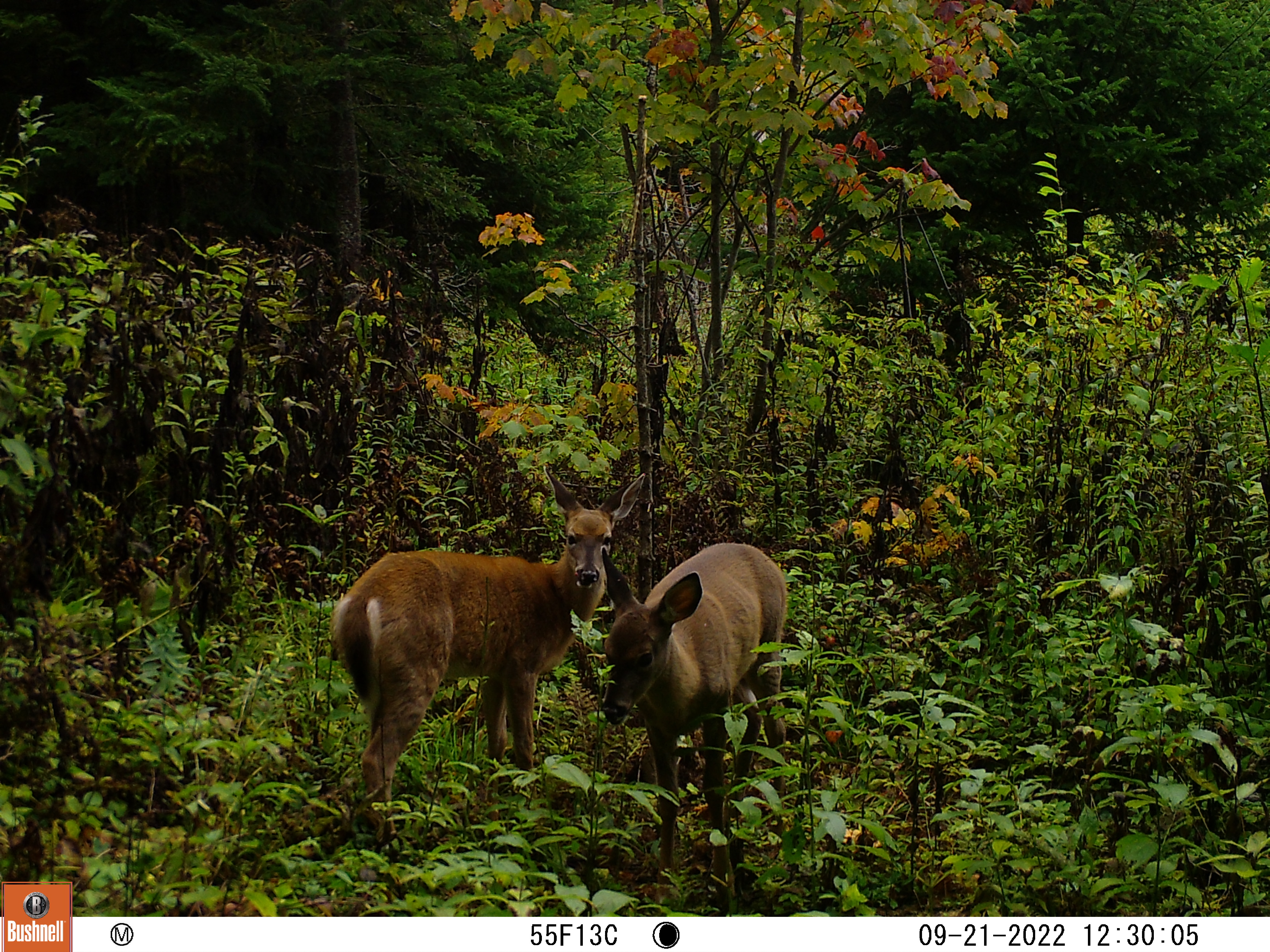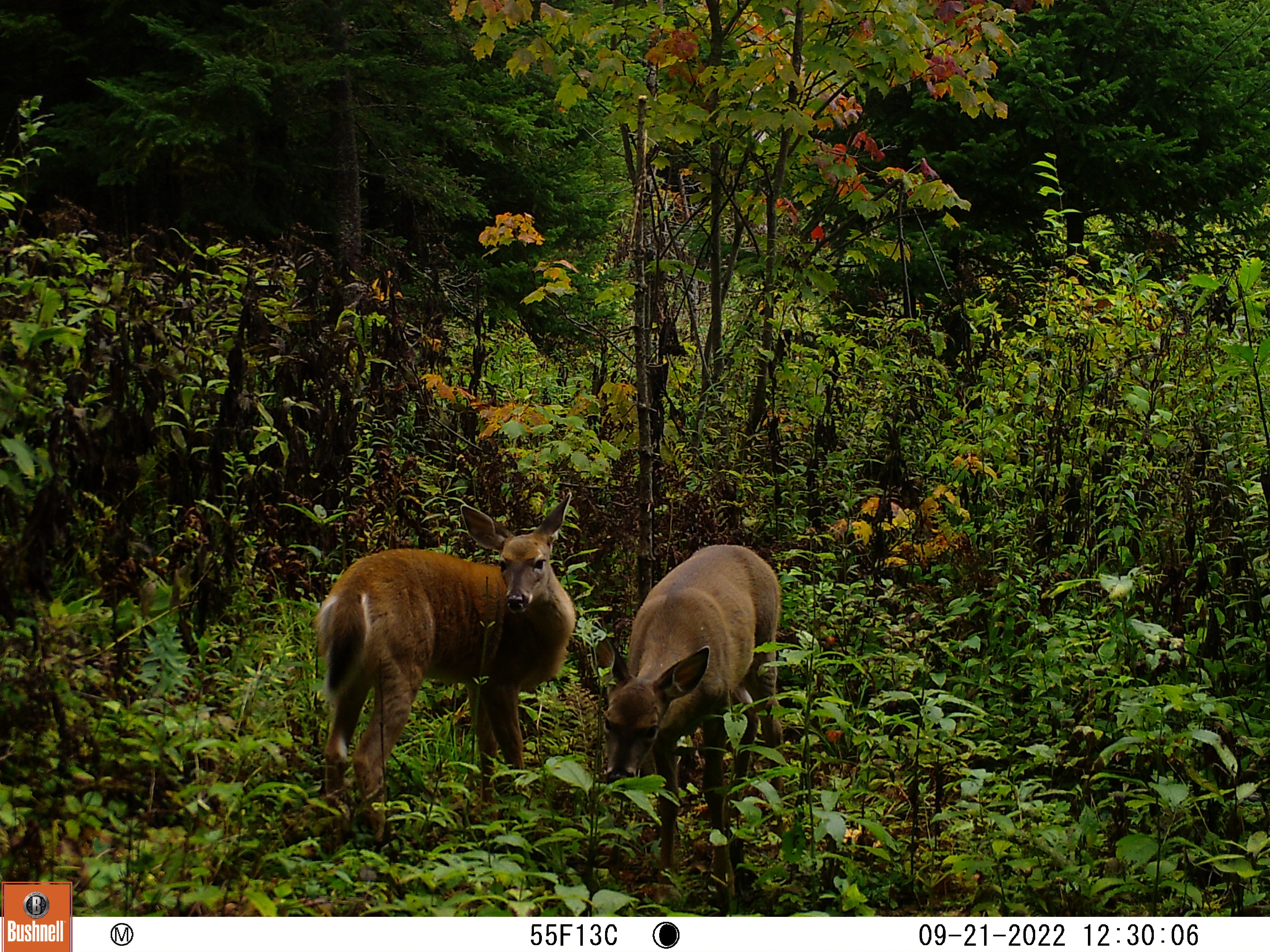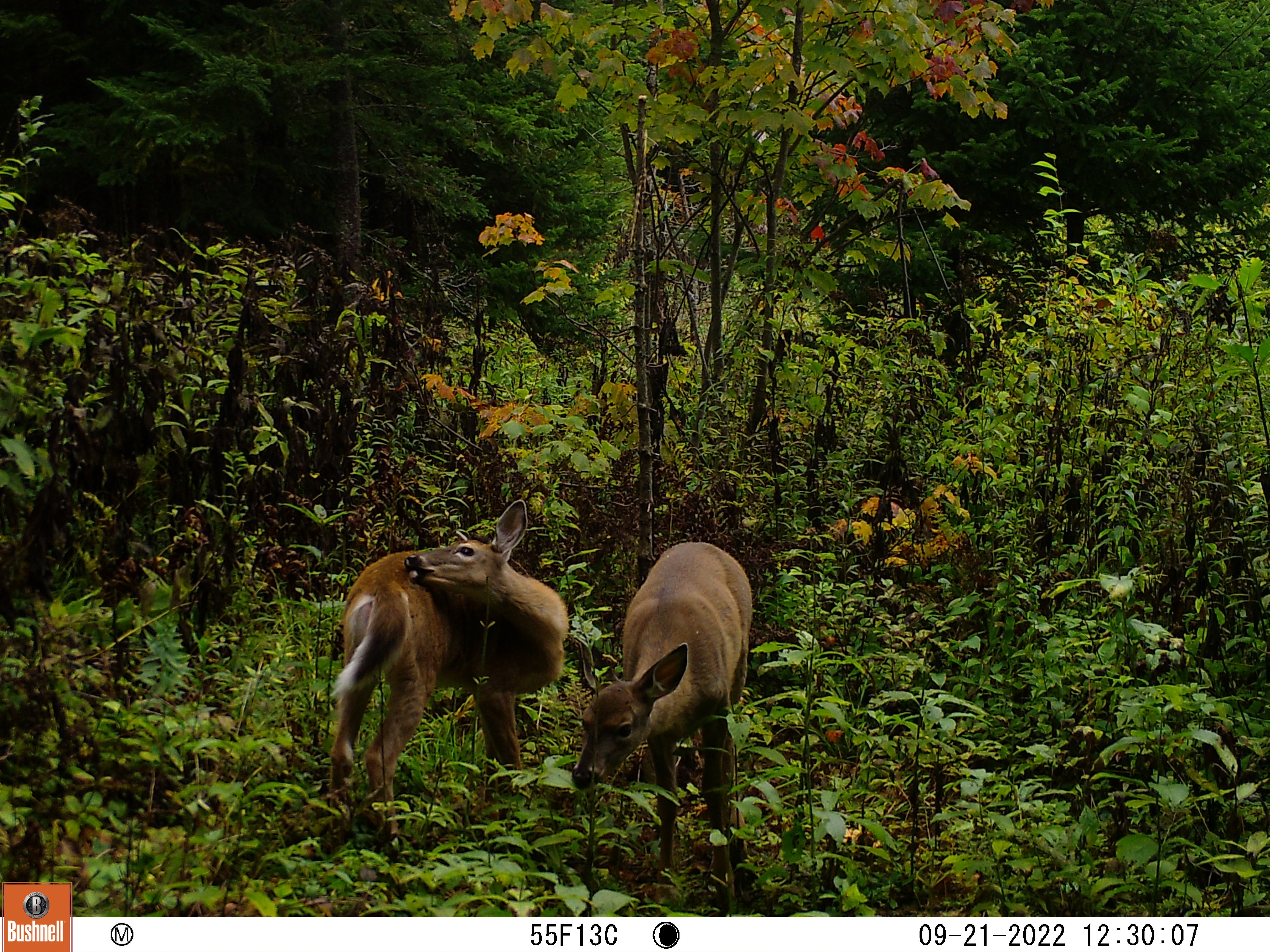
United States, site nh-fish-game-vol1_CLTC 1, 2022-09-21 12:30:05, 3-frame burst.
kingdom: Animalia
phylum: Chordata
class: Mammalia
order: Artiodactyla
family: Cervidae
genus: Odocoileus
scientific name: Odocoileus virginianus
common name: white-tailed deer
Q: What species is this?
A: White-tailed deer (Odocoileus virginianus).